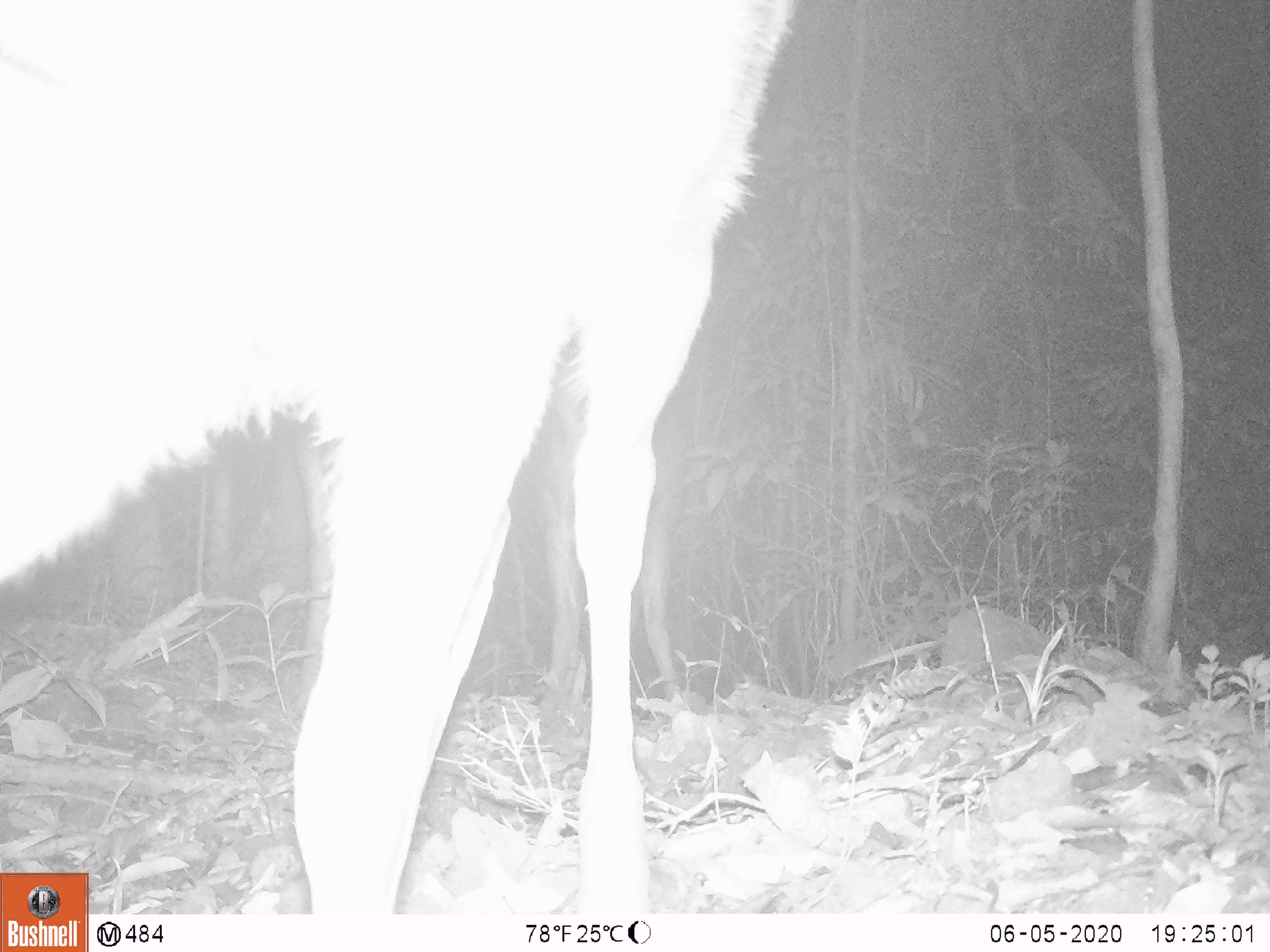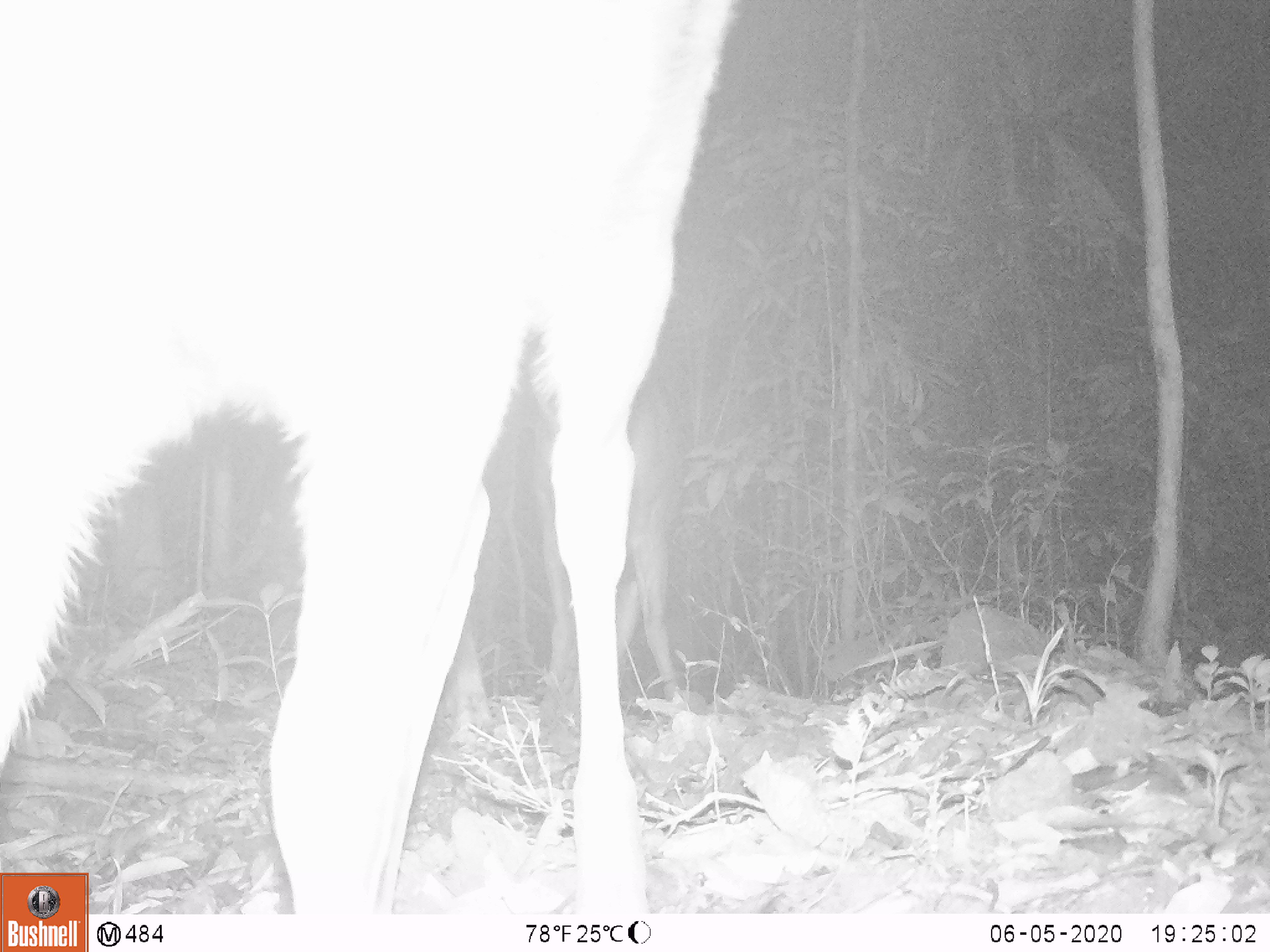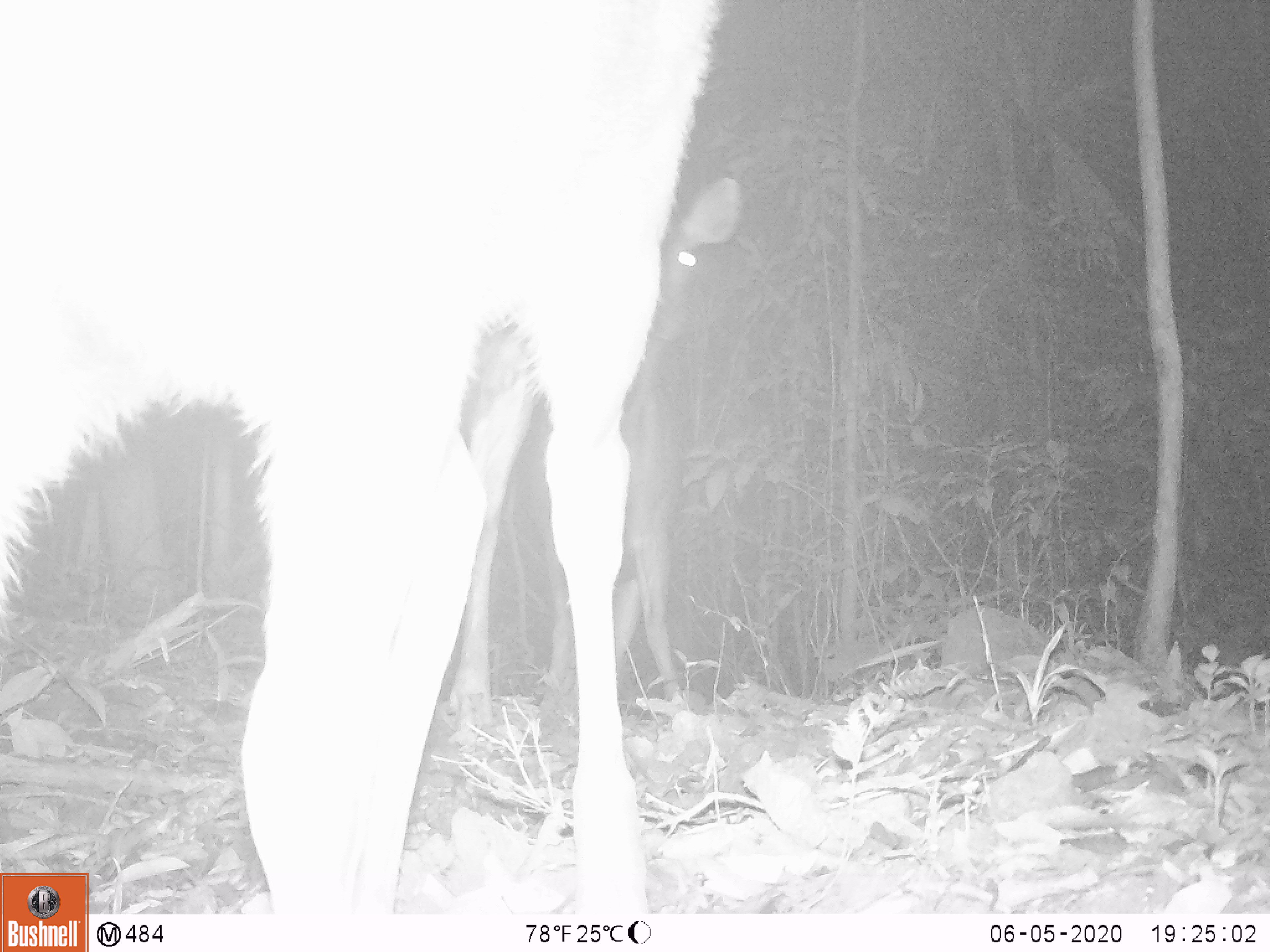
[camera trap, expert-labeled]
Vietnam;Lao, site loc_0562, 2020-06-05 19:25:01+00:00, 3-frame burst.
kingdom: Animalia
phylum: Chordata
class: Mammalia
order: Artiodactyla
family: Cervidae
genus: Rusa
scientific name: Rusa unicolor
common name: sambar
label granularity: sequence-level